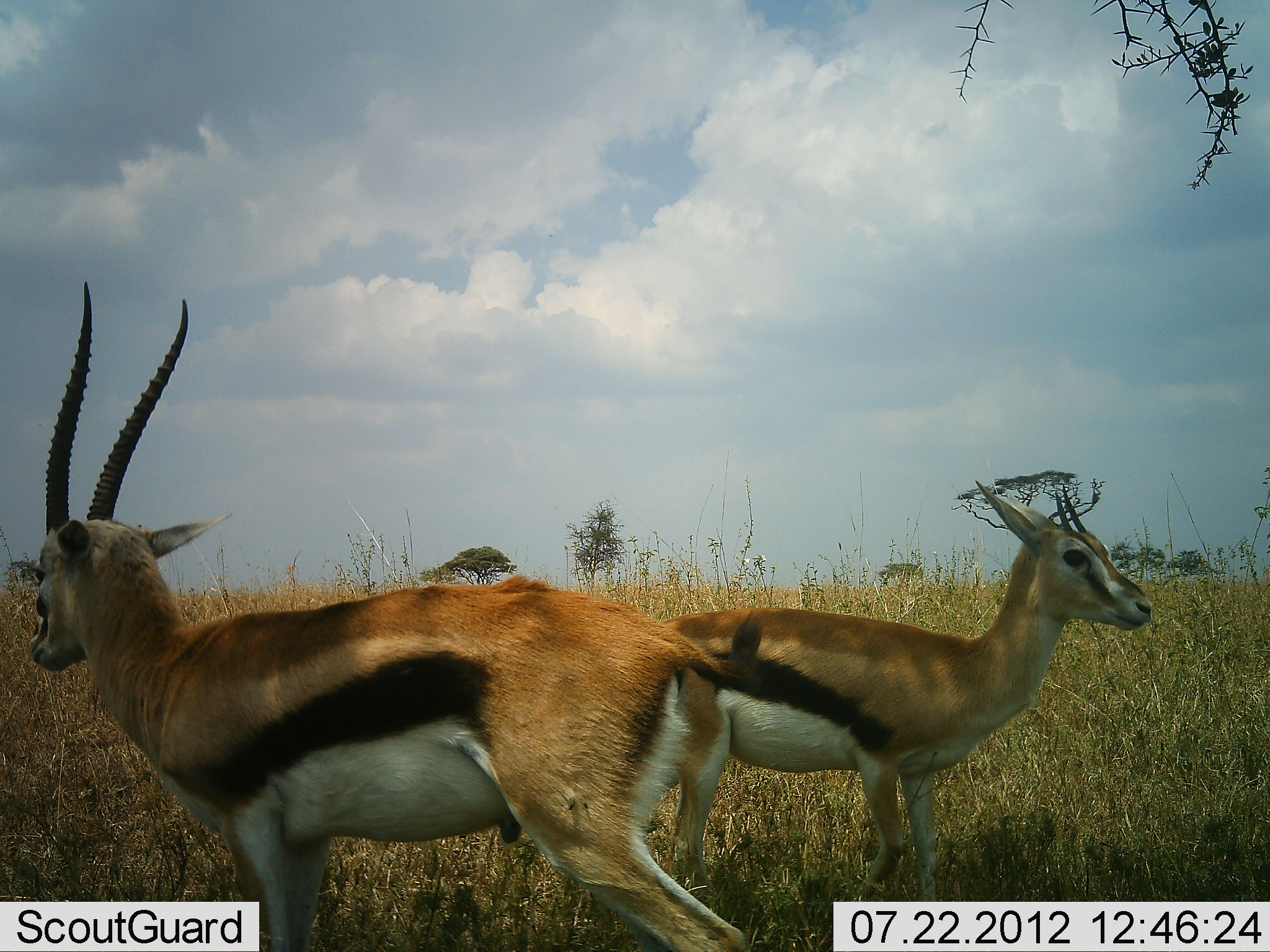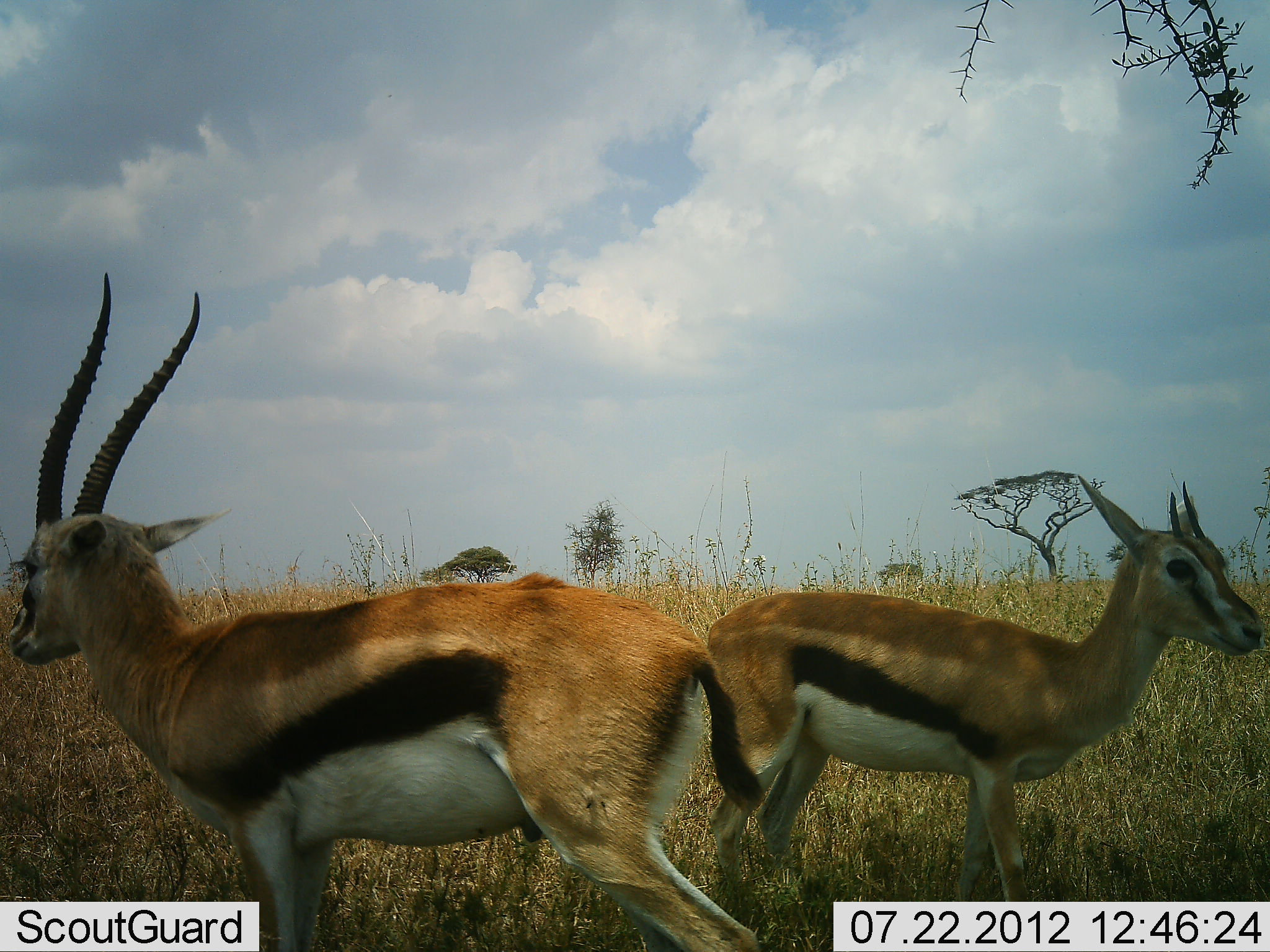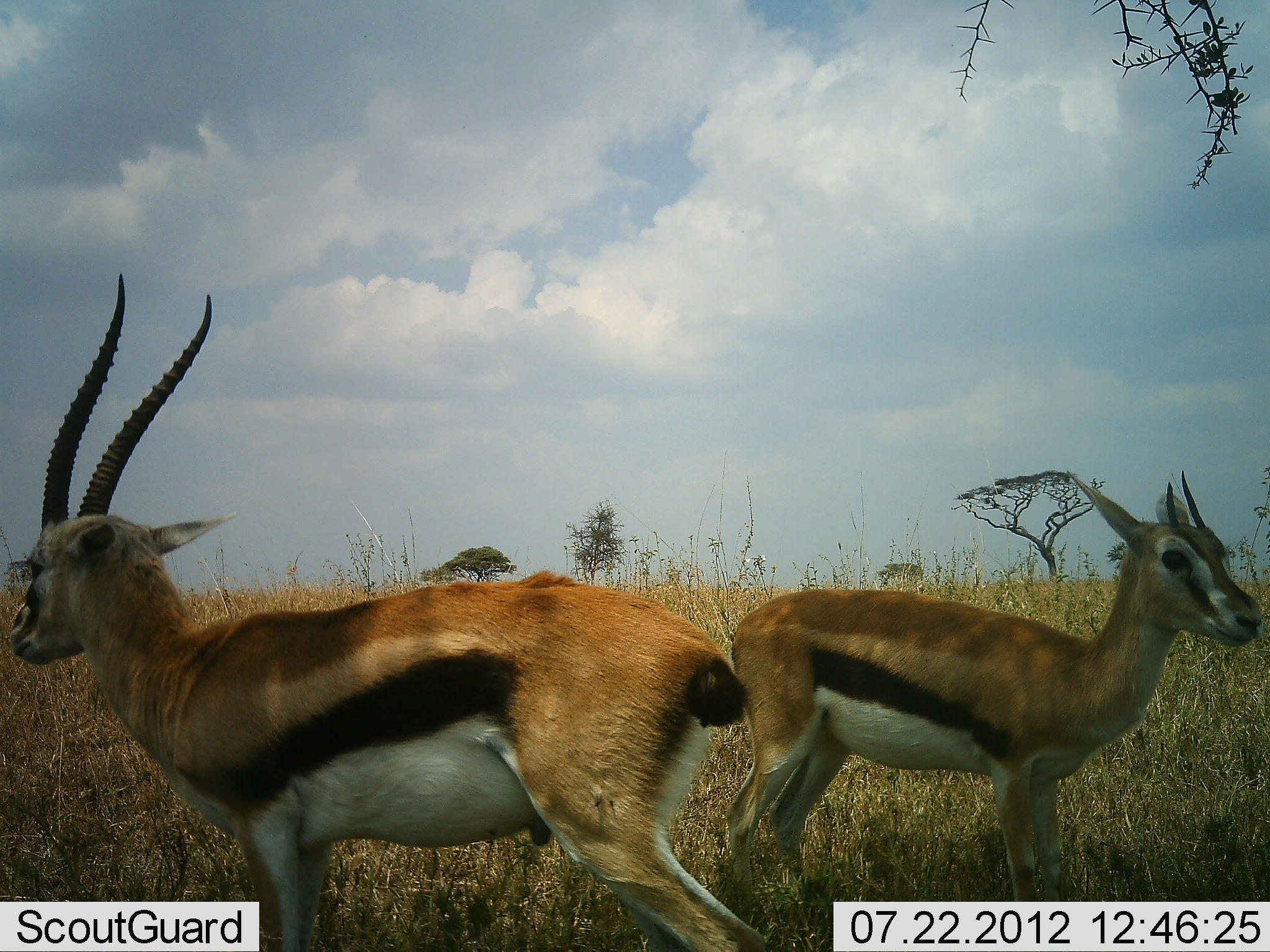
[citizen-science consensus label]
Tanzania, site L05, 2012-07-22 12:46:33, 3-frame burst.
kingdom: Animalia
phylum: Chordata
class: Mammalia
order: Artiodactyla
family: Bovidae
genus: Eudorcas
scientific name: Eudorcas thomsonii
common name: thomson's gazelle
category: gazellethomsons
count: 2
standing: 100%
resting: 0%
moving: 10%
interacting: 0%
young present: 0%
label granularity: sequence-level